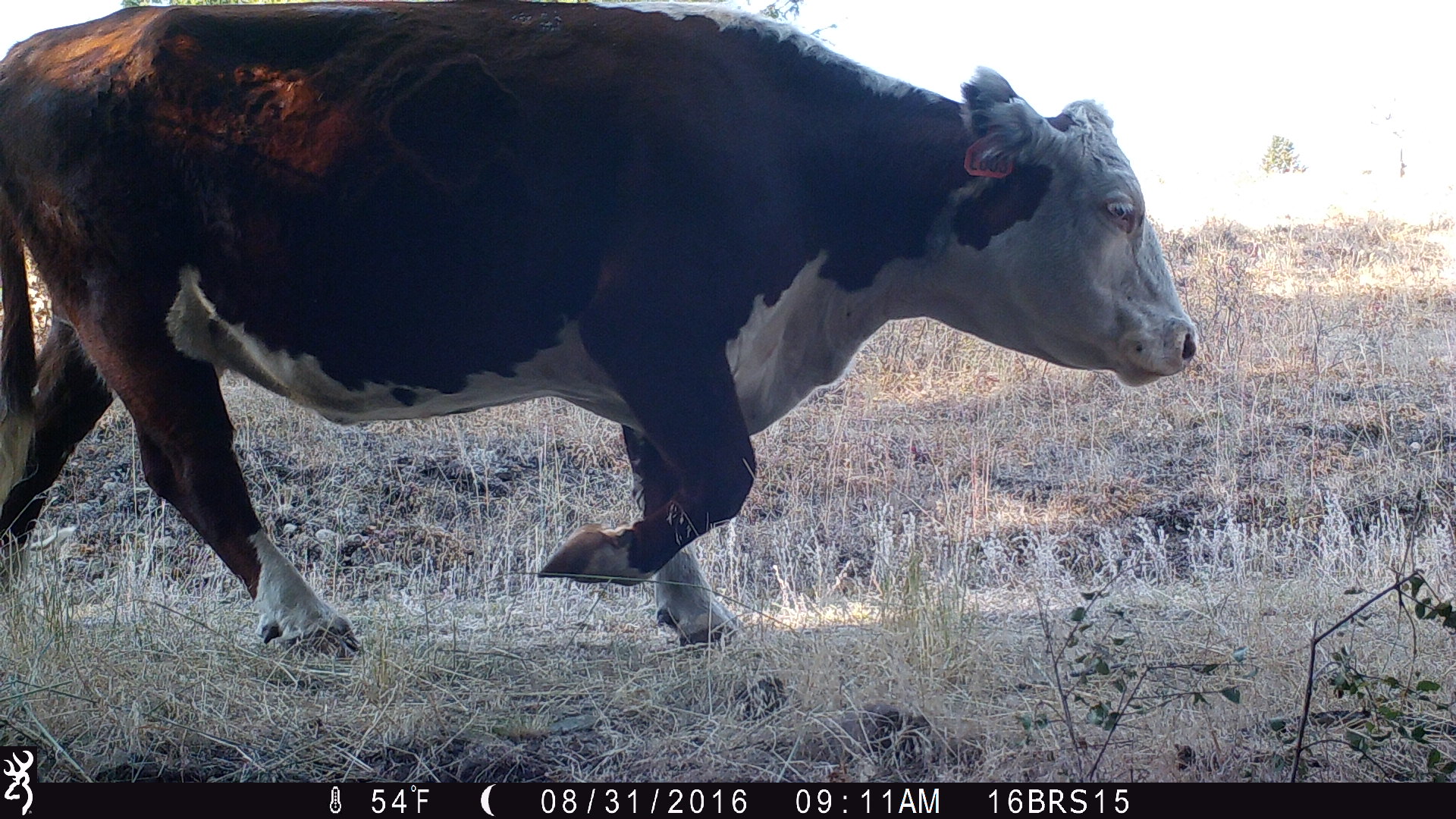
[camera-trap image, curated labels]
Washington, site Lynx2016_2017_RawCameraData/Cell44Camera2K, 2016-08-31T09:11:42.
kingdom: Animalia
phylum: Chordata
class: Mammalia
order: Artiodactyla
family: Bovidae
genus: Bos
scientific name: Bos taurus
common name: domestic cattle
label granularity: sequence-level